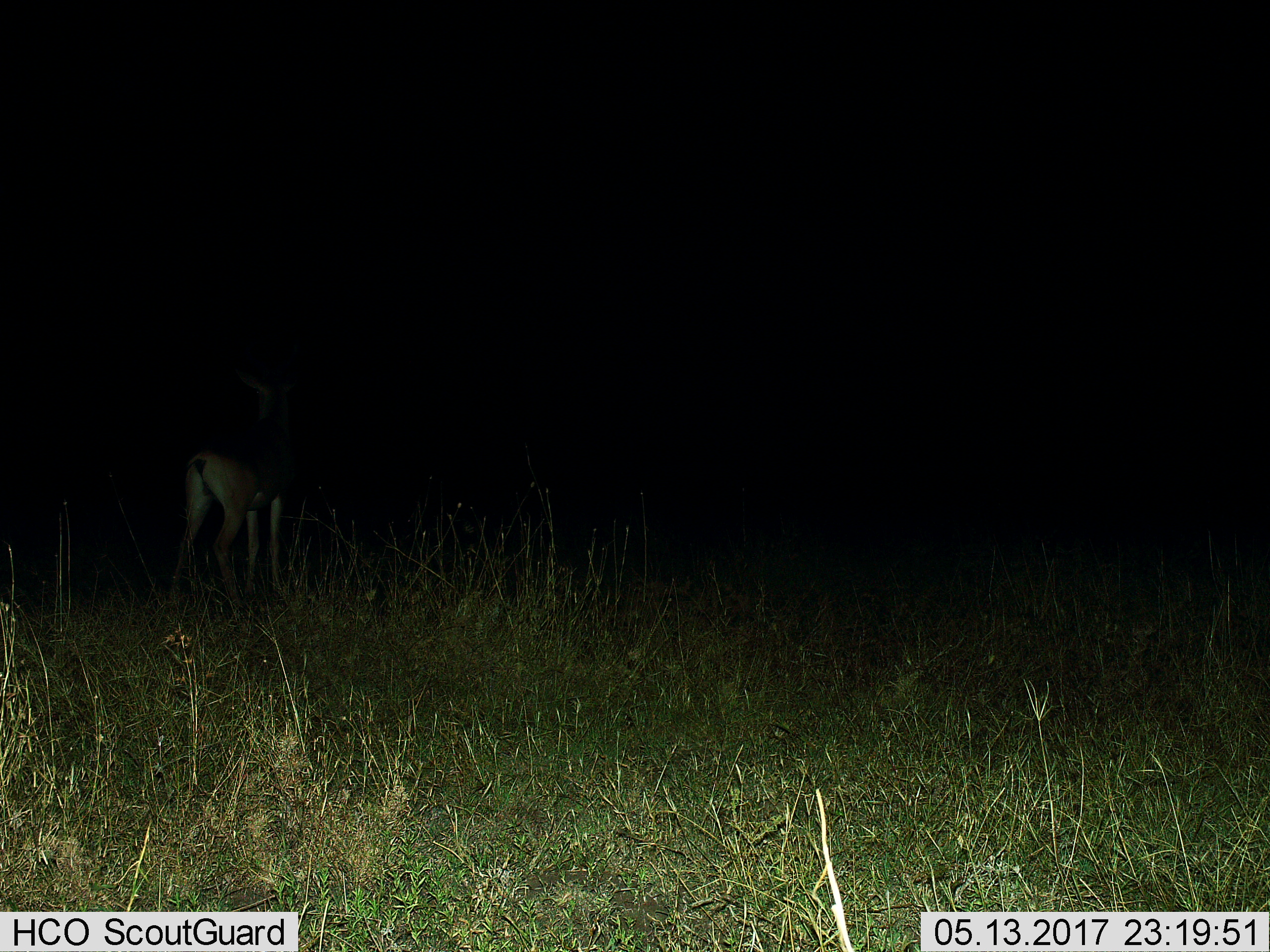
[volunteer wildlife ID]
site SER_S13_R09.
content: unidentified animal